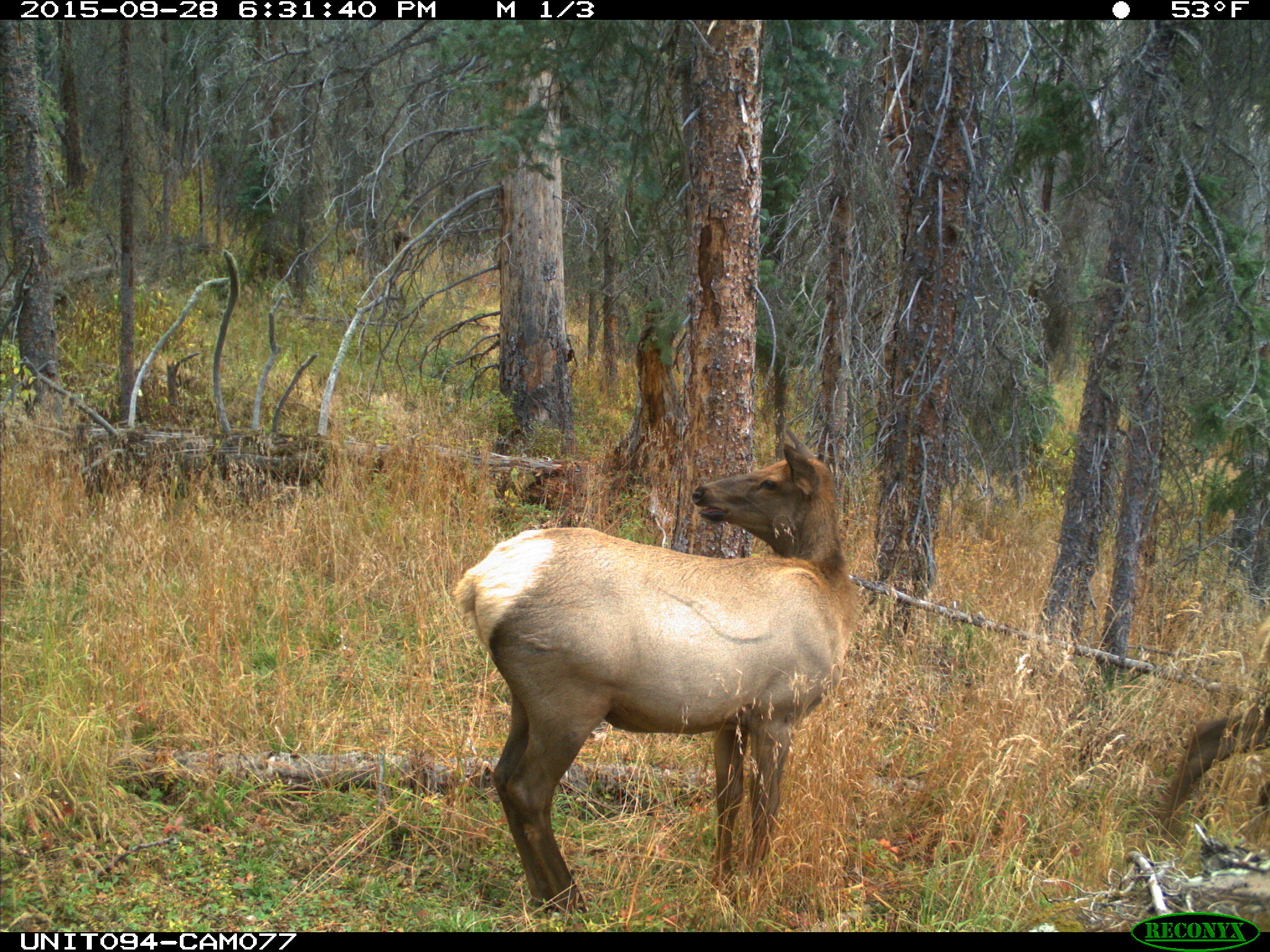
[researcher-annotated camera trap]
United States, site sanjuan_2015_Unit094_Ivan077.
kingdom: Animalia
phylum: Chordata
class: Mammalia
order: Artiodactyla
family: Cervidae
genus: Cervus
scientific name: Cervus elaphus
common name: red deer